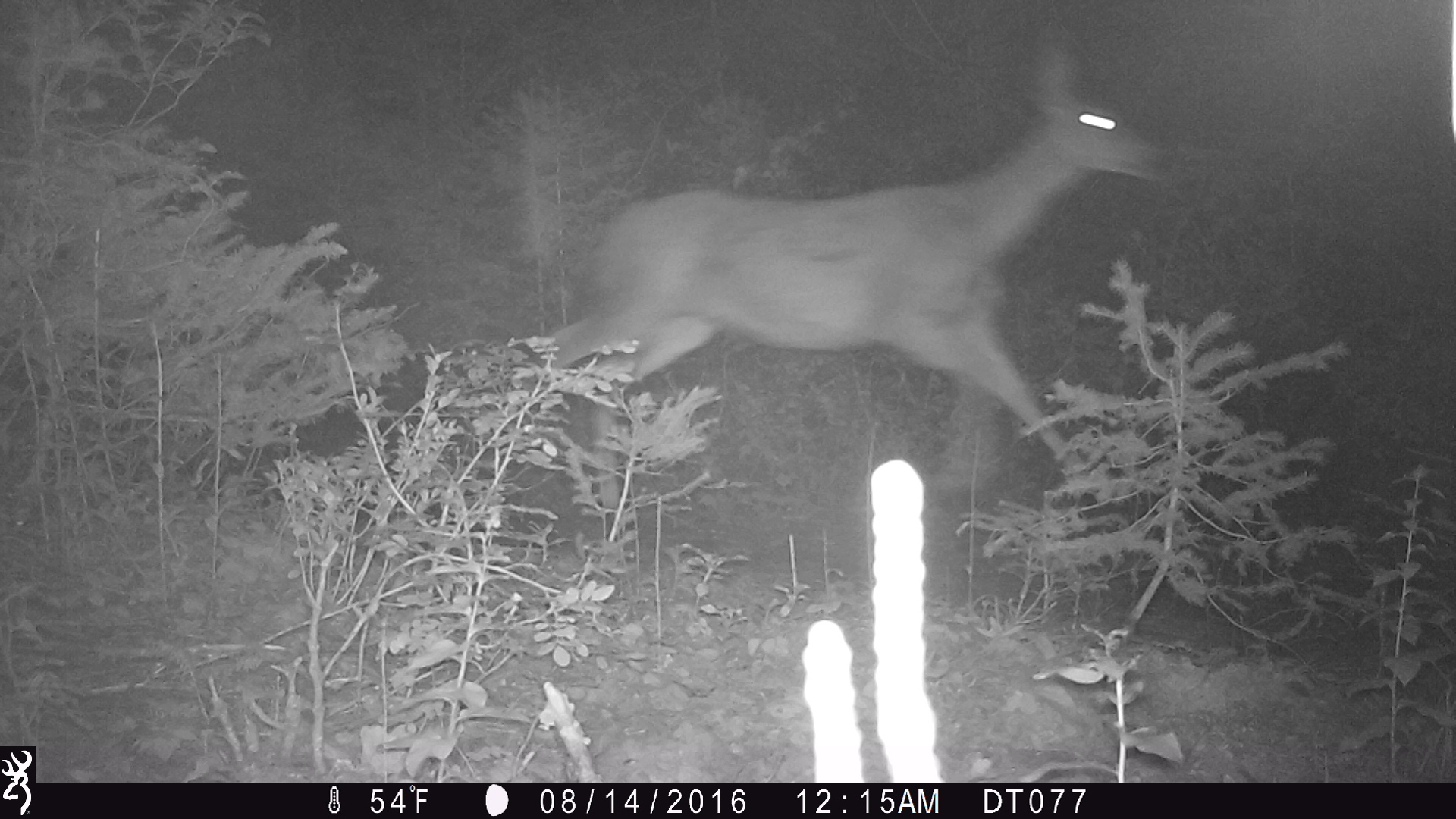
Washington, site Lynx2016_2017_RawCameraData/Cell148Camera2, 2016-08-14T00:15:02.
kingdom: Animalia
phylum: Chordata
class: Mammalia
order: Artiodactyla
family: Cervidae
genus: Odocoileus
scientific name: Odocoileus hemionus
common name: mule deer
Odocoileus hemionus (mule deer). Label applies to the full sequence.